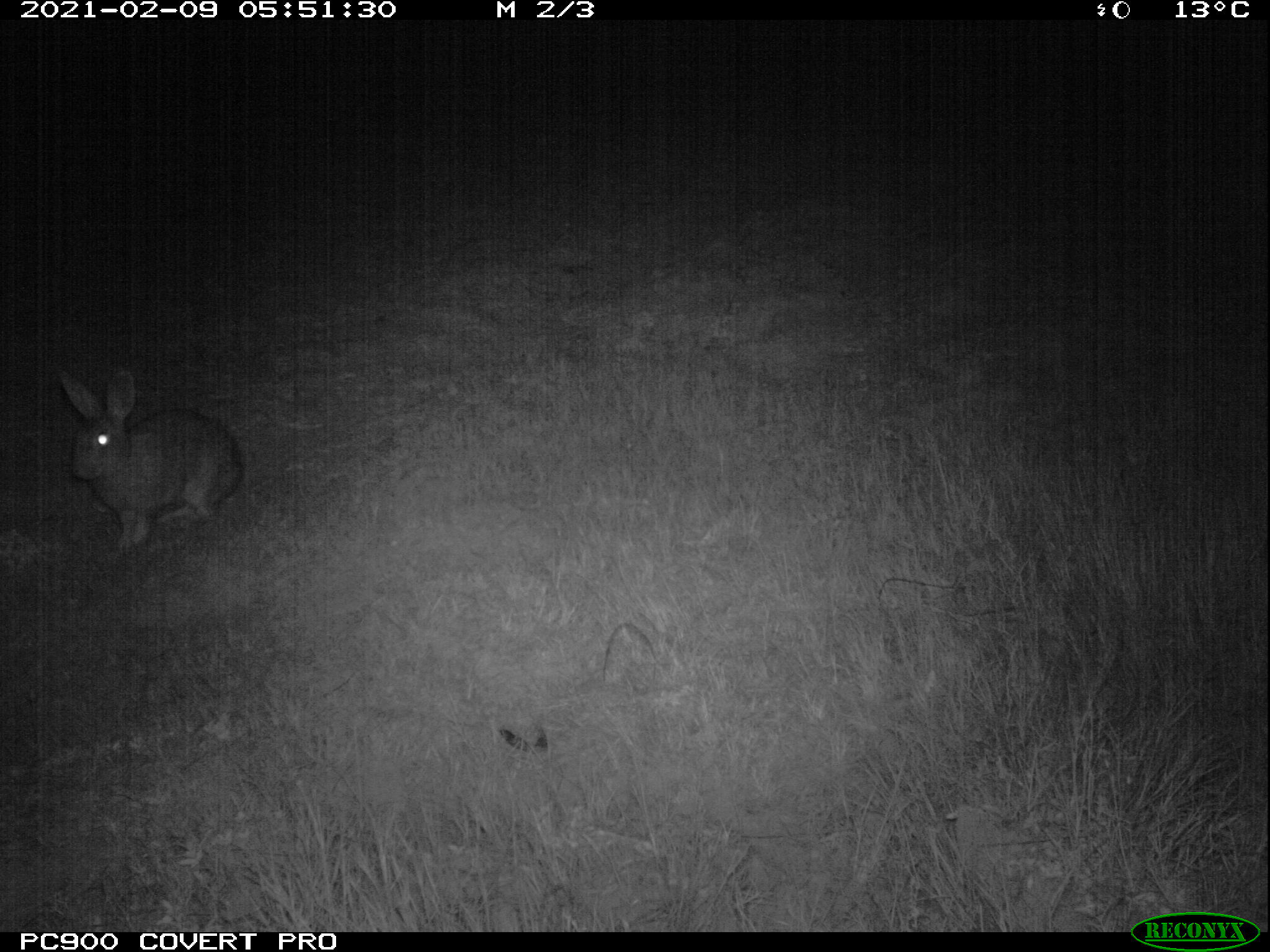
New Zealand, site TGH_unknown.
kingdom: Animalia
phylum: Chordata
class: Mammalia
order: Lagomorpha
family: Leporidae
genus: Oryctolagus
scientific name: Oryctolagus cuniculus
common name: european rabbit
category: rabbit